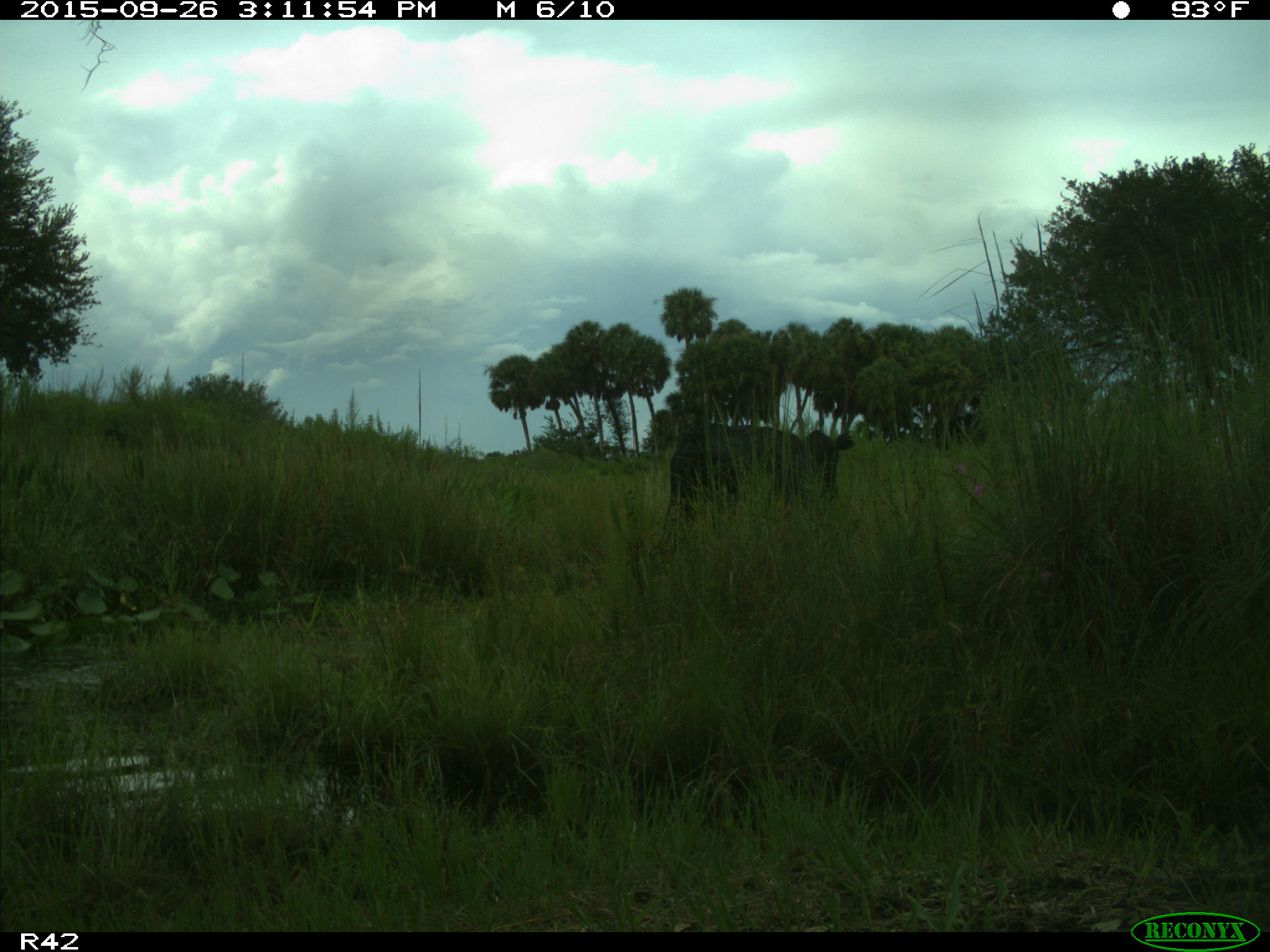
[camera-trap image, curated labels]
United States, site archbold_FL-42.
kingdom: Animalia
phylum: Chordata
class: Mammalia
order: Artiodactyla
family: Bovidae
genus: Bos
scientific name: Bos taurus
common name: domestic cow